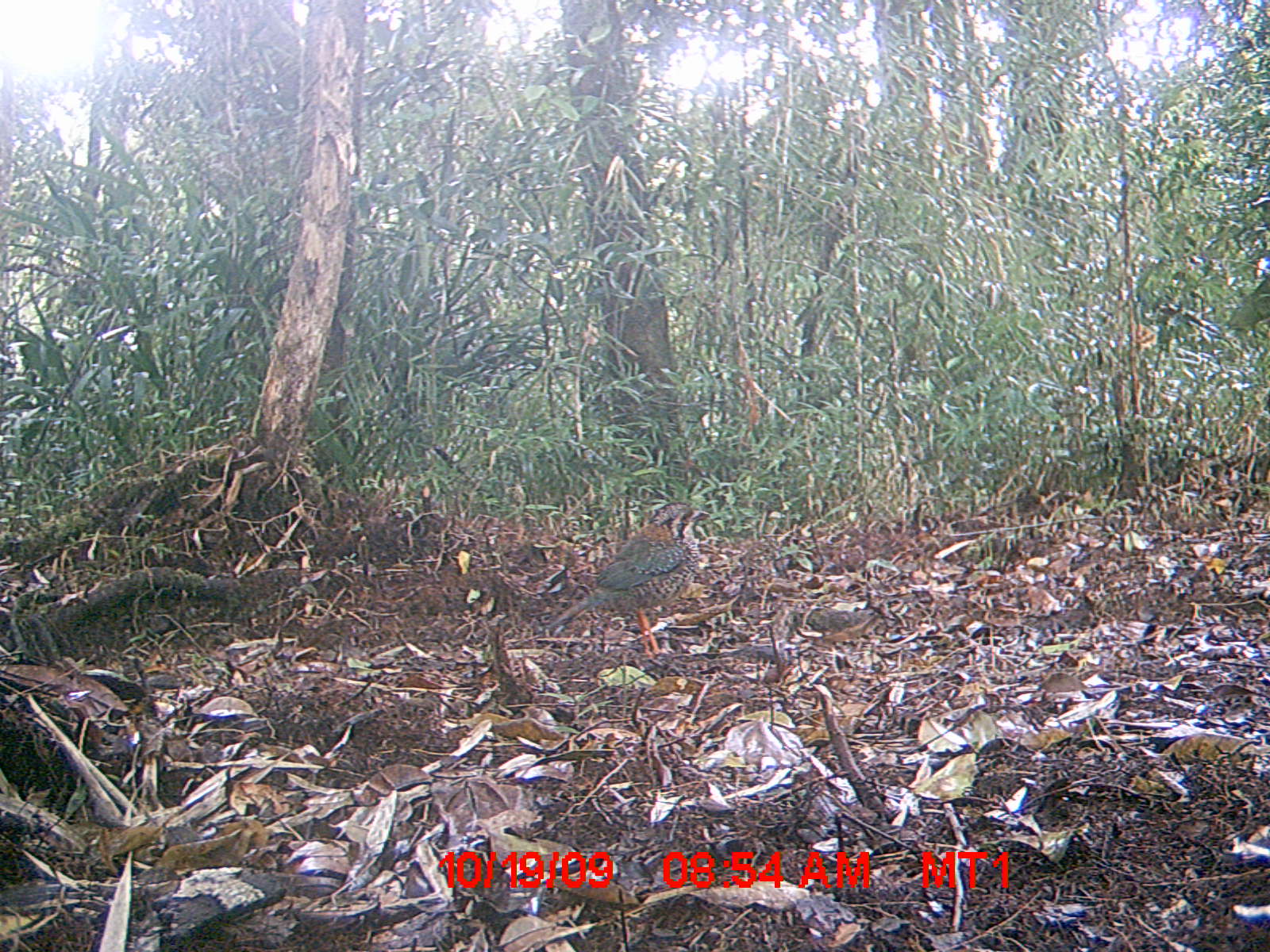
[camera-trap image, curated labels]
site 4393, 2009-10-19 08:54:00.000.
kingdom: Animalia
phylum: Chordata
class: Aves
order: Coraciiformes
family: Brachypteraciidae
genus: Brachypteracias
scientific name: Brachypteracias squamiger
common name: scaly ground-roller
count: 1